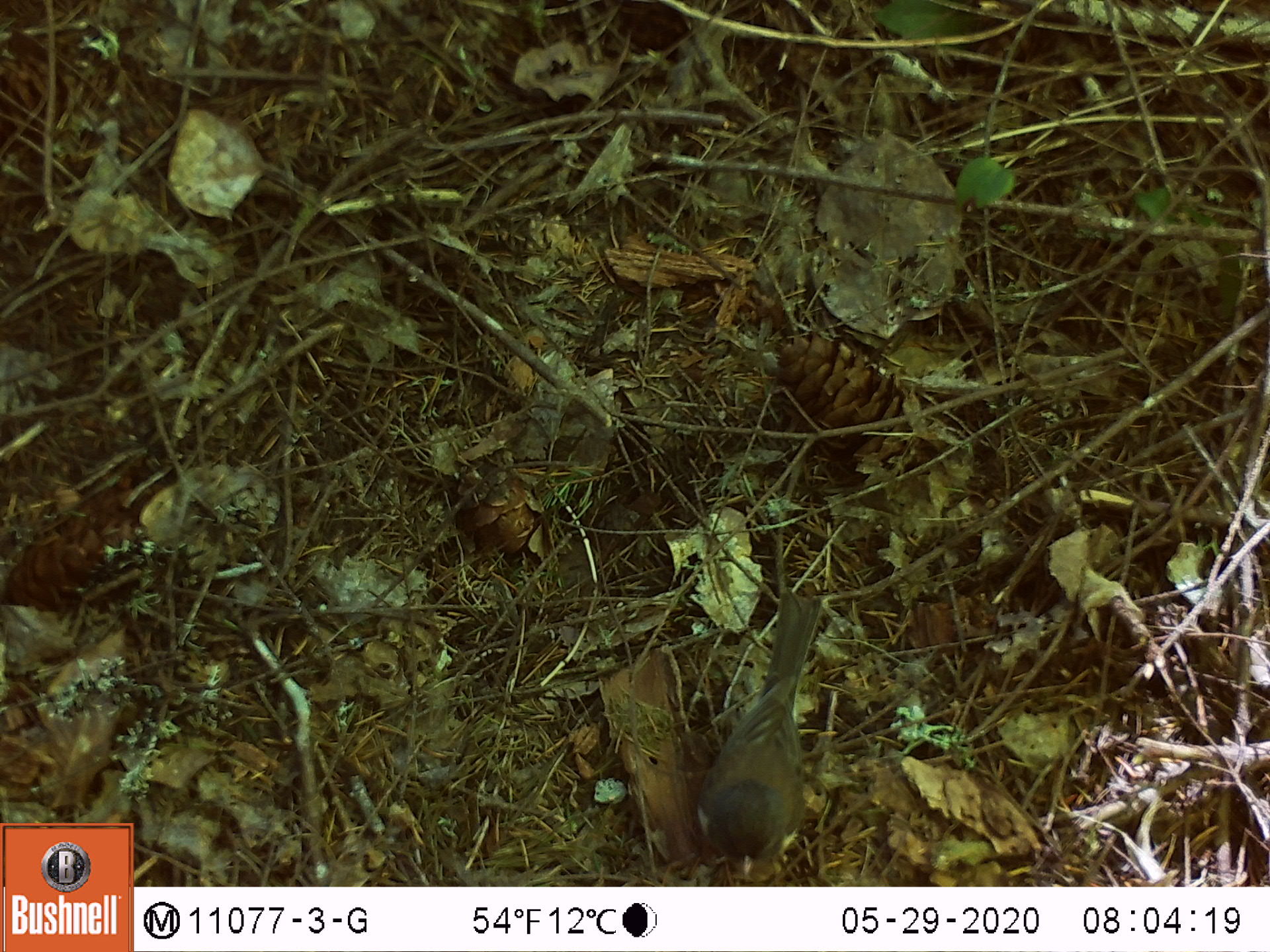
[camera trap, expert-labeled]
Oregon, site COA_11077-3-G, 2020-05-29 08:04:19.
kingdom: Animalia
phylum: Chordata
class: Aves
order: Passeriformes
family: Paridae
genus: Poecile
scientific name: Poecile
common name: chickadees and allies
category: poecile species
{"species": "poecile species (chickadees and allies) (Poecile)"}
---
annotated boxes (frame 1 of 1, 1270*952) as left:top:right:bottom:
poecile species: 688:582:837:878